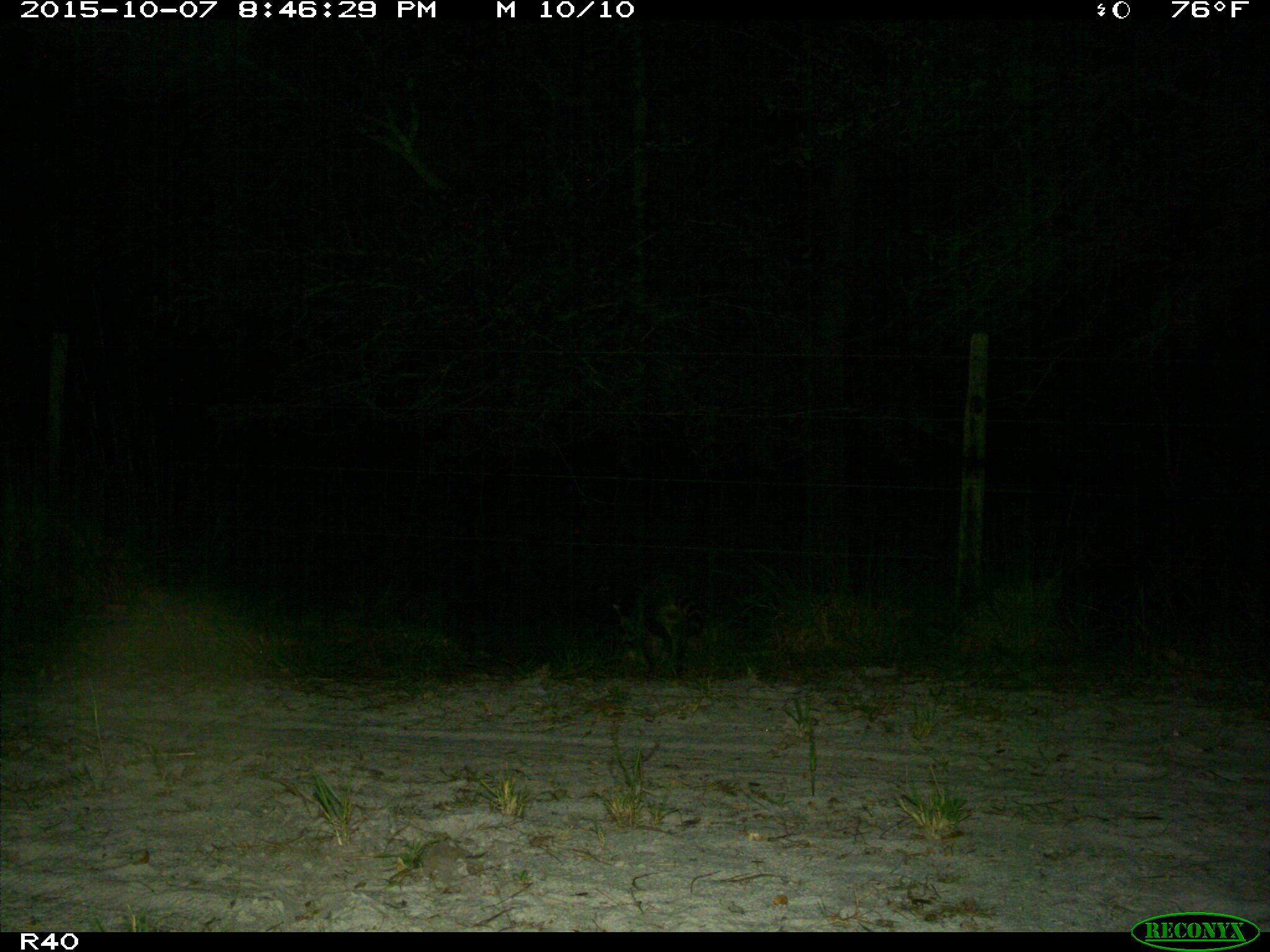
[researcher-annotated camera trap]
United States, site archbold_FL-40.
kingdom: Animalia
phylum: Chordata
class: Mammalia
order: Carnivora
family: Procyonidae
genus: Procyon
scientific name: Procyon lotor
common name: common raccoon